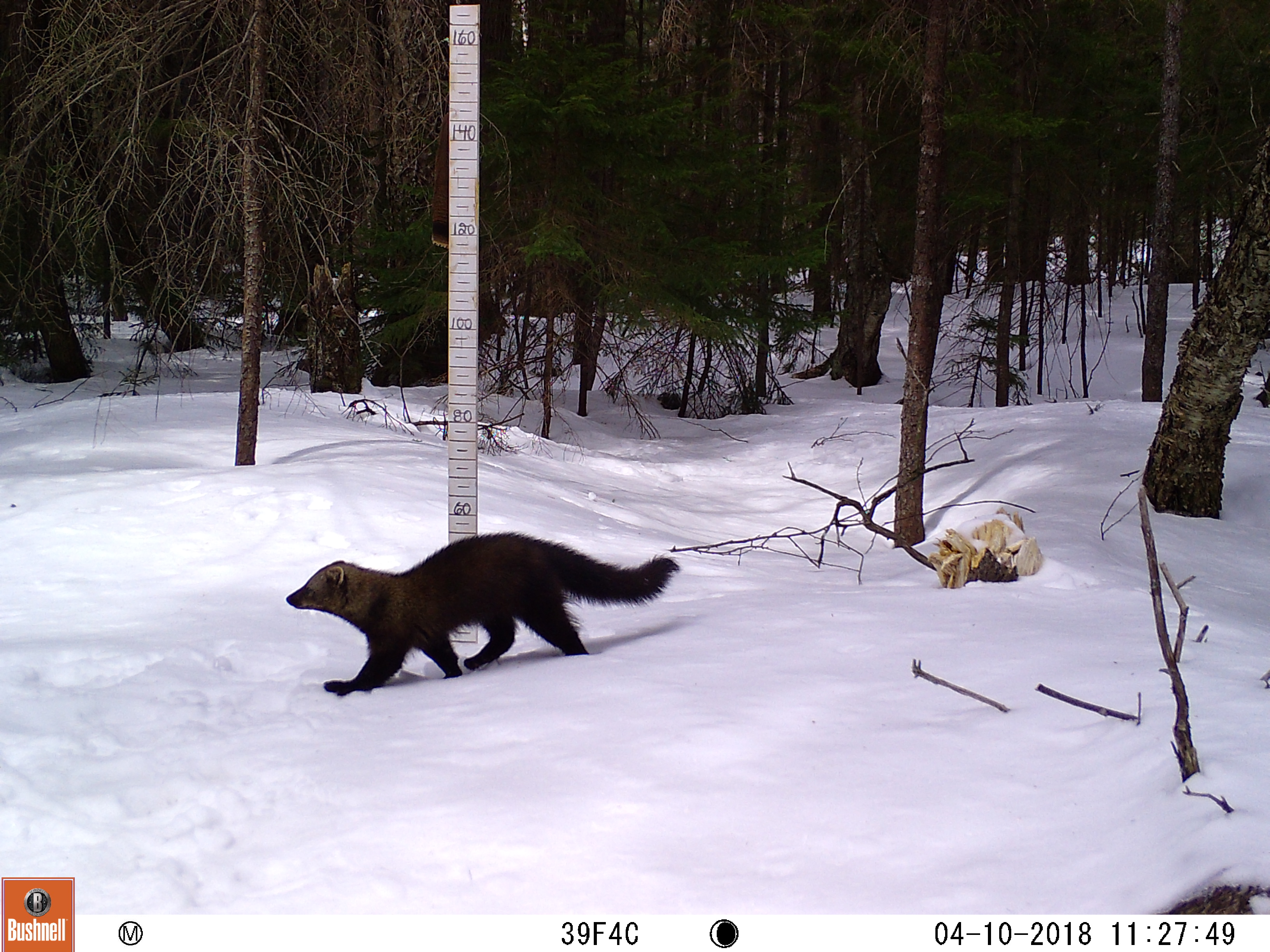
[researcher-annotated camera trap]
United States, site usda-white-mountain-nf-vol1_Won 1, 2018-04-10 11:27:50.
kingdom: Animalia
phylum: Chordata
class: Mammalia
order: Carnivora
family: Mustelidae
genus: Pekania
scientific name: Pekania pennanti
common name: fisher